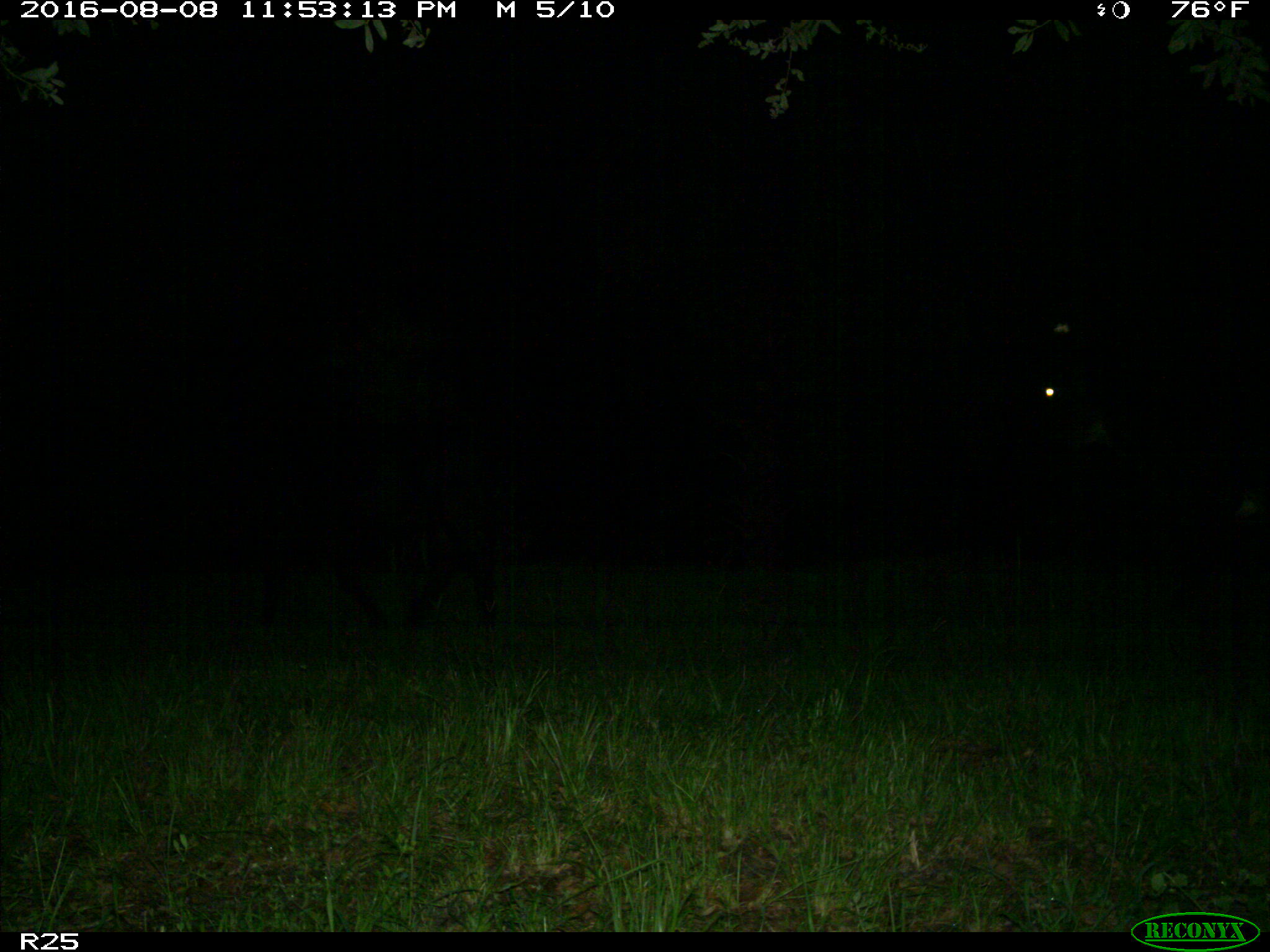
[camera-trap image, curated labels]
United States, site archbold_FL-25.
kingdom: Animalia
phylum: Chordata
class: Mammalia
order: Artiodactyla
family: Bovidae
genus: Bos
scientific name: Bos taurus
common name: domestic cow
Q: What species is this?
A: Bos taurus (domestic cow).